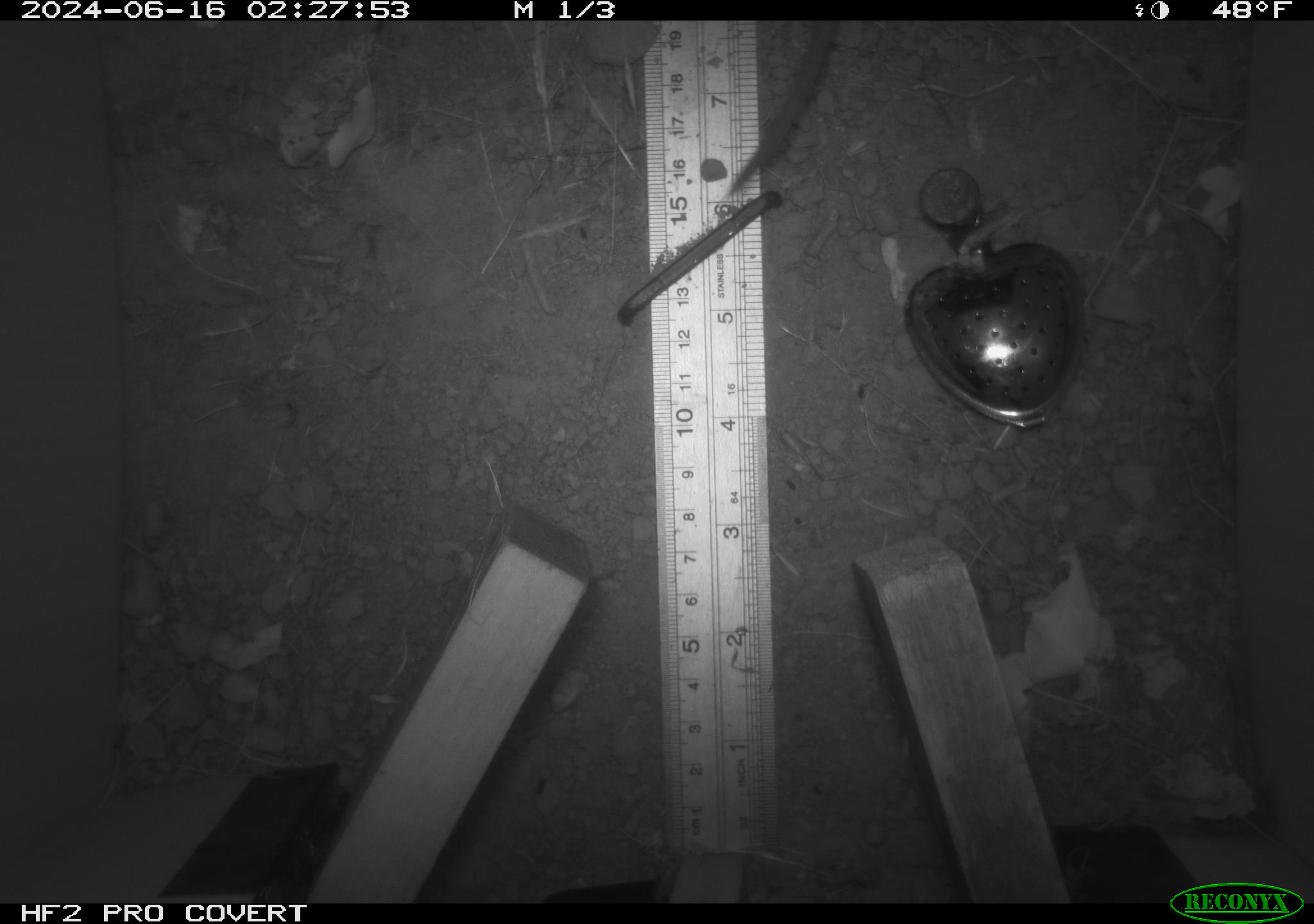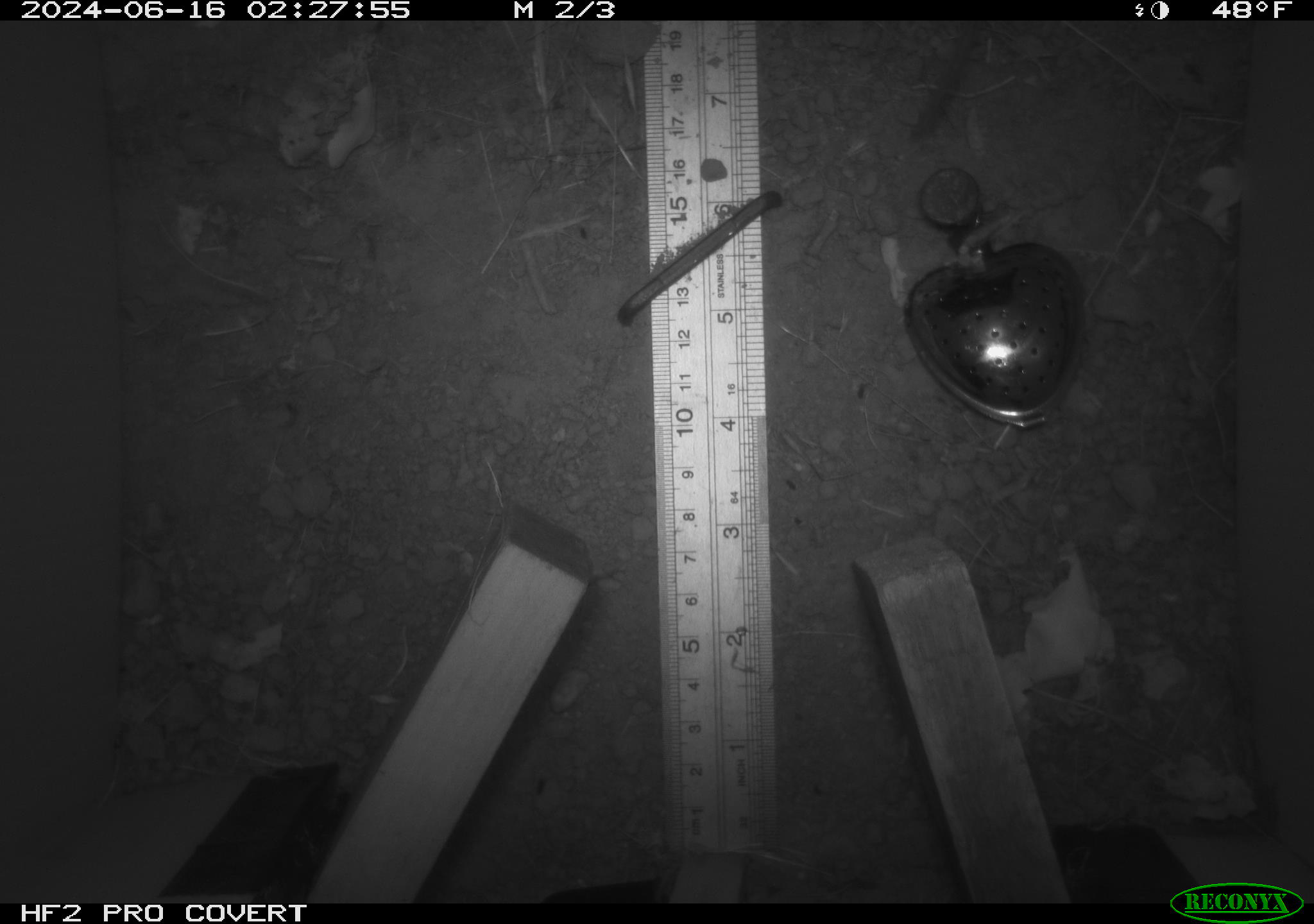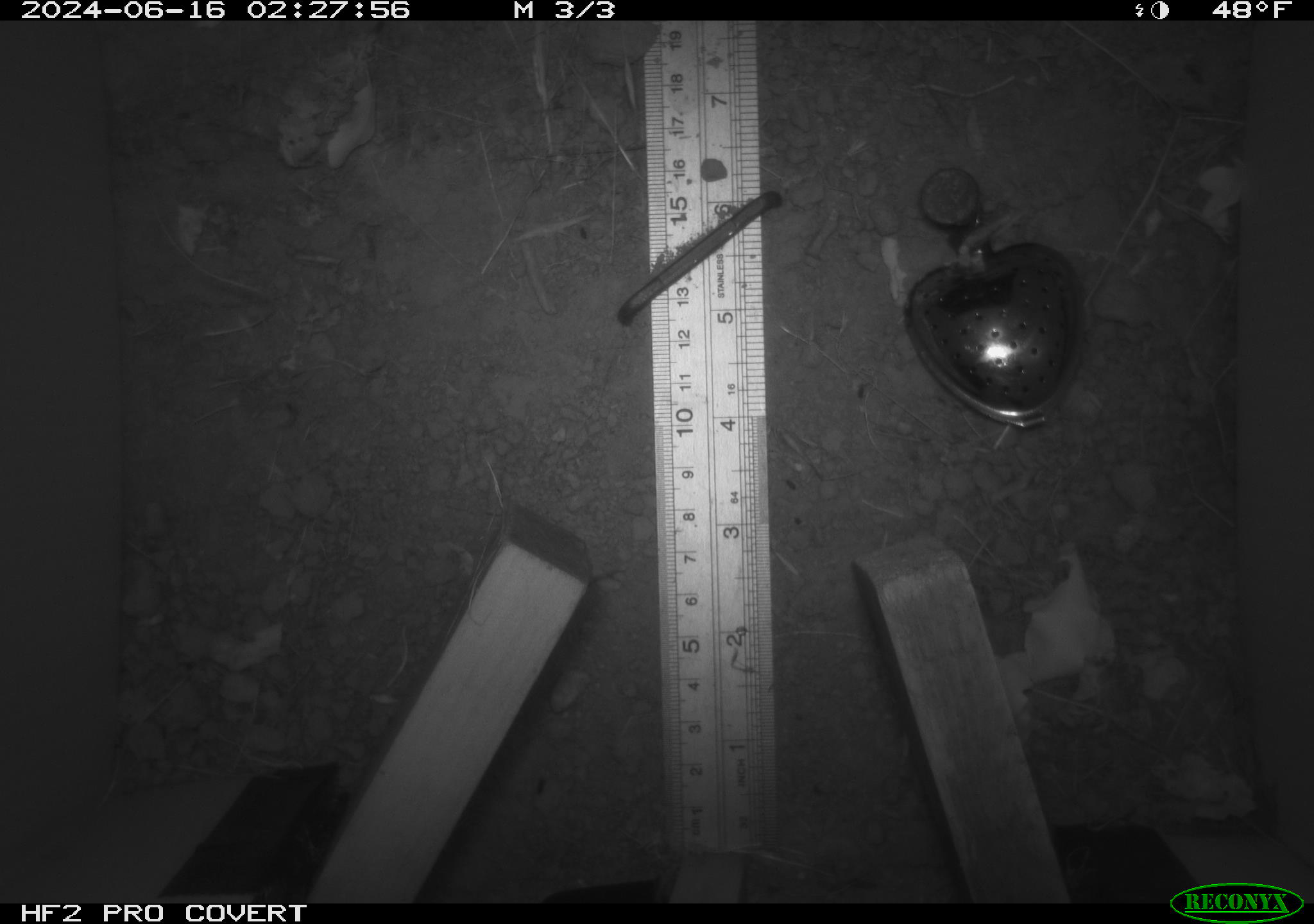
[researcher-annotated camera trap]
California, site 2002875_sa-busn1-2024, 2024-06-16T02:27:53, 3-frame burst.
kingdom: Animalia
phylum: Chordata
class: Mammalia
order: Rodentia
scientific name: Rodentia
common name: rodent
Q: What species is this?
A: Rodent (Rodentia).